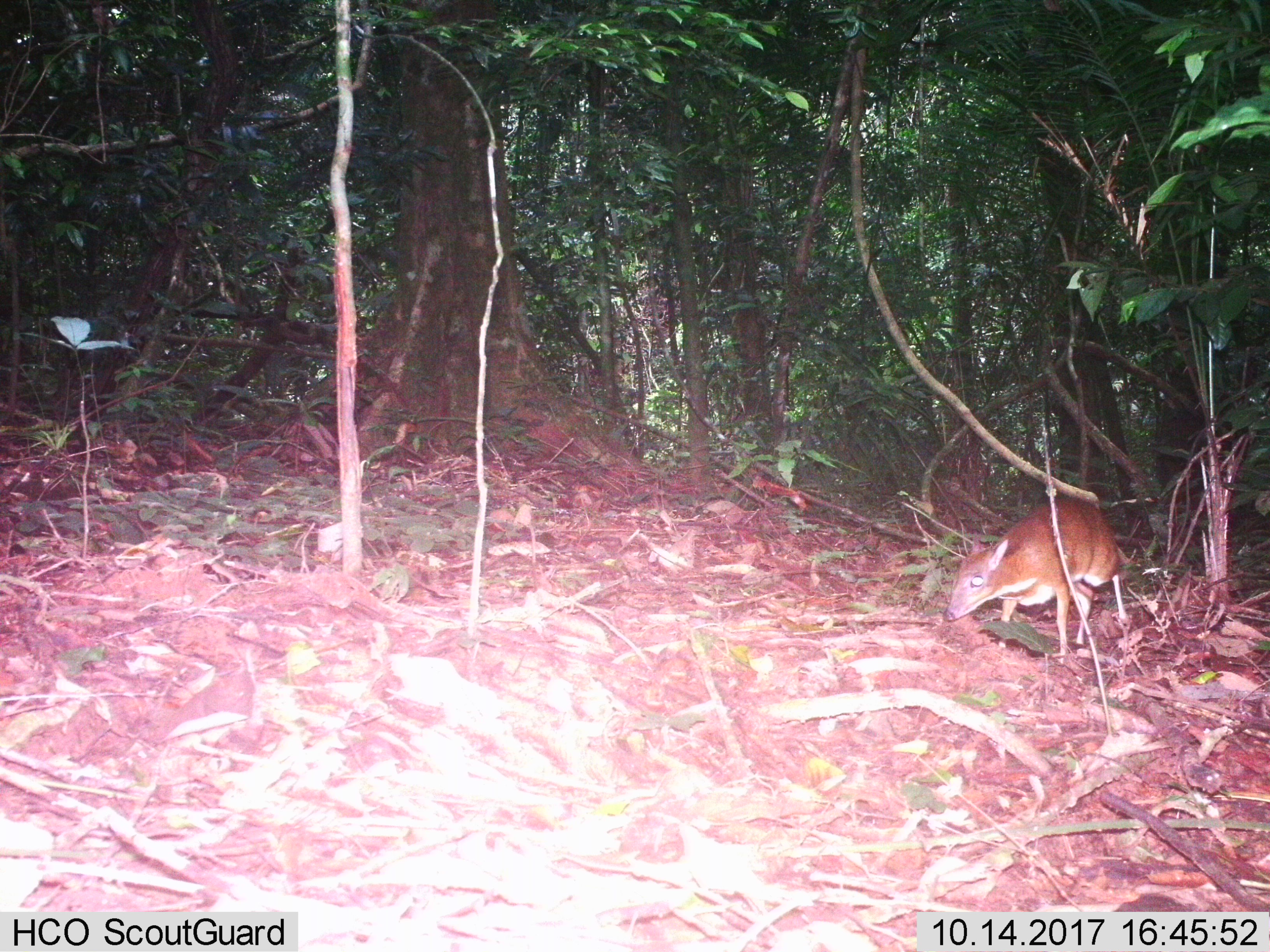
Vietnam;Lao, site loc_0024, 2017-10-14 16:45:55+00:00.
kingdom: Animalia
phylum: Chordata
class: Mammalia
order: Artiodactyla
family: Tragulidae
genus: Moschiola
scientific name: Moschiola meminna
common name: chevrotain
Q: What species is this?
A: Chevrotain (Moschiola meminna).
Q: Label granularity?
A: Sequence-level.